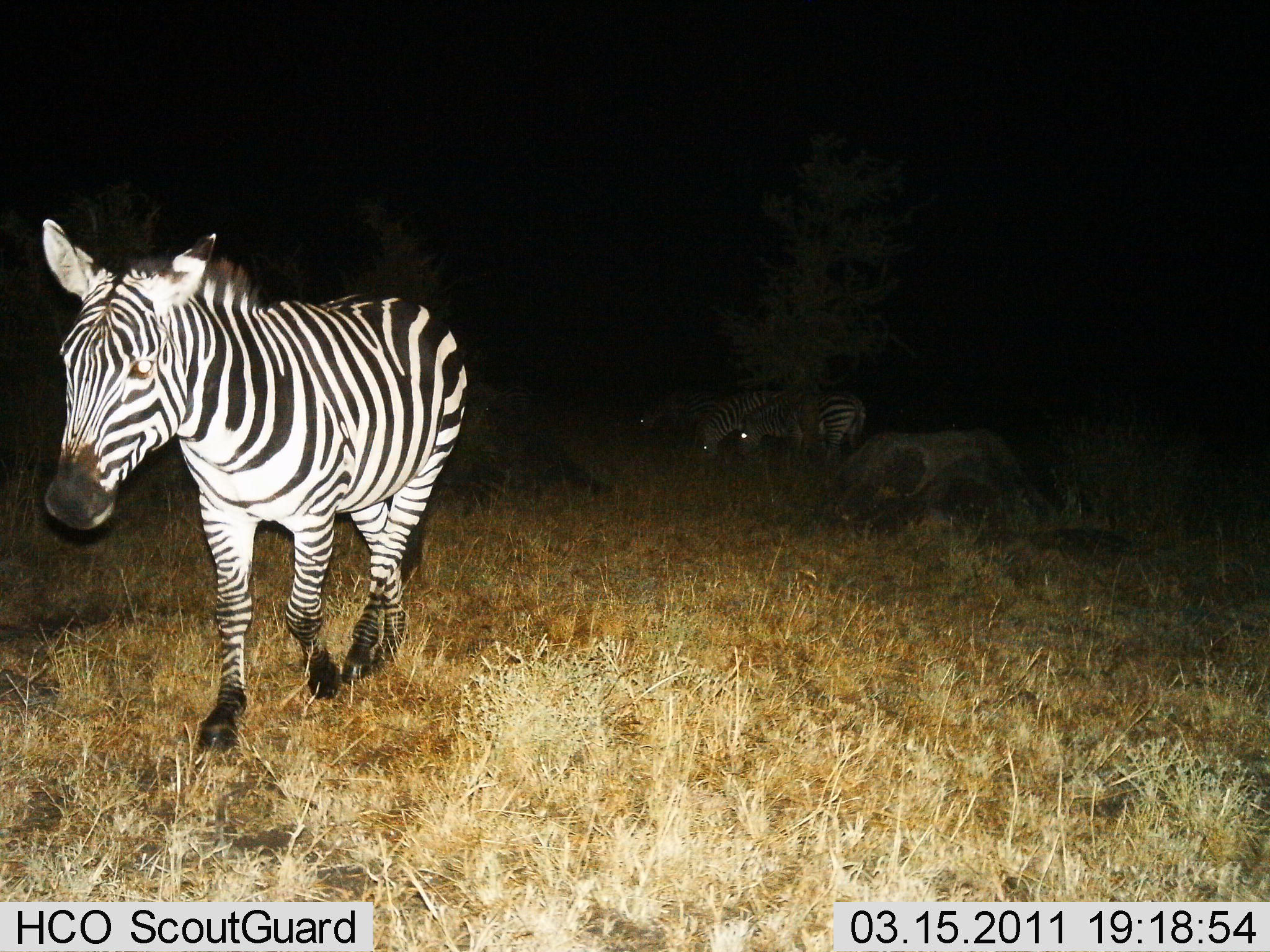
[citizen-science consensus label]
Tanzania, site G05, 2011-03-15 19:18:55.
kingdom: Animalia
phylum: Chordata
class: Mammalia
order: Perissodactyla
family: Equidae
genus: Equus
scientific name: Equus quagga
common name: plains zebra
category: zebra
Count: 4.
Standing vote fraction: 50%.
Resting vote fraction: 0%.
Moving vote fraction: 75%.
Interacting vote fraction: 0%.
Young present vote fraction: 0%.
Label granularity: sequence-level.